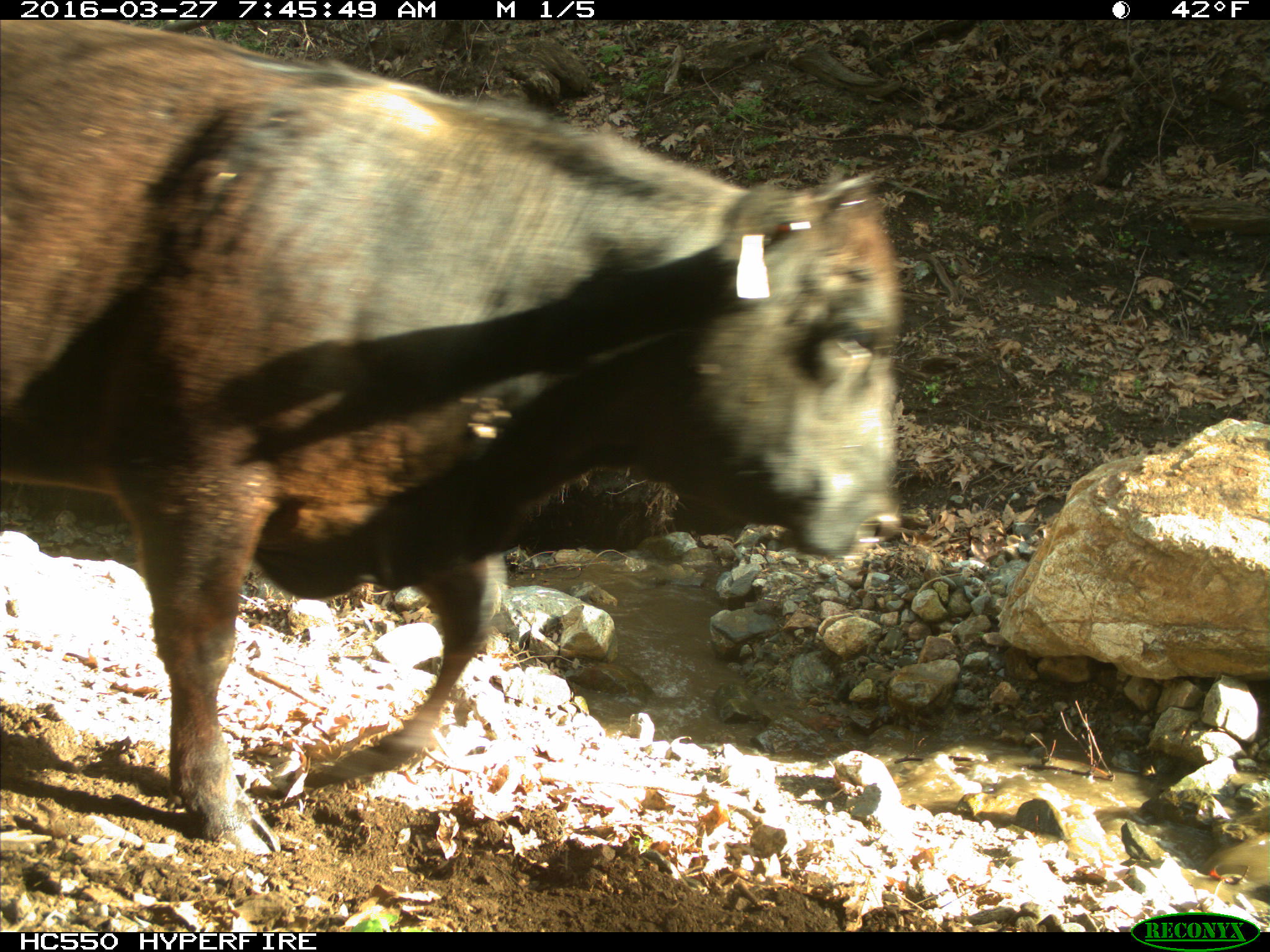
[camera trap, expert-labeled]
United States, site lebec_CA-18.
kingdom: Animalia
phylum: Chordata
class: Mammalia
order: Artiodactyla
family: Bovidae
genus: Bos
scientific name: Bos taurus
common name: domestic cow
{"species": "Bos taurus (domestic cow)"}